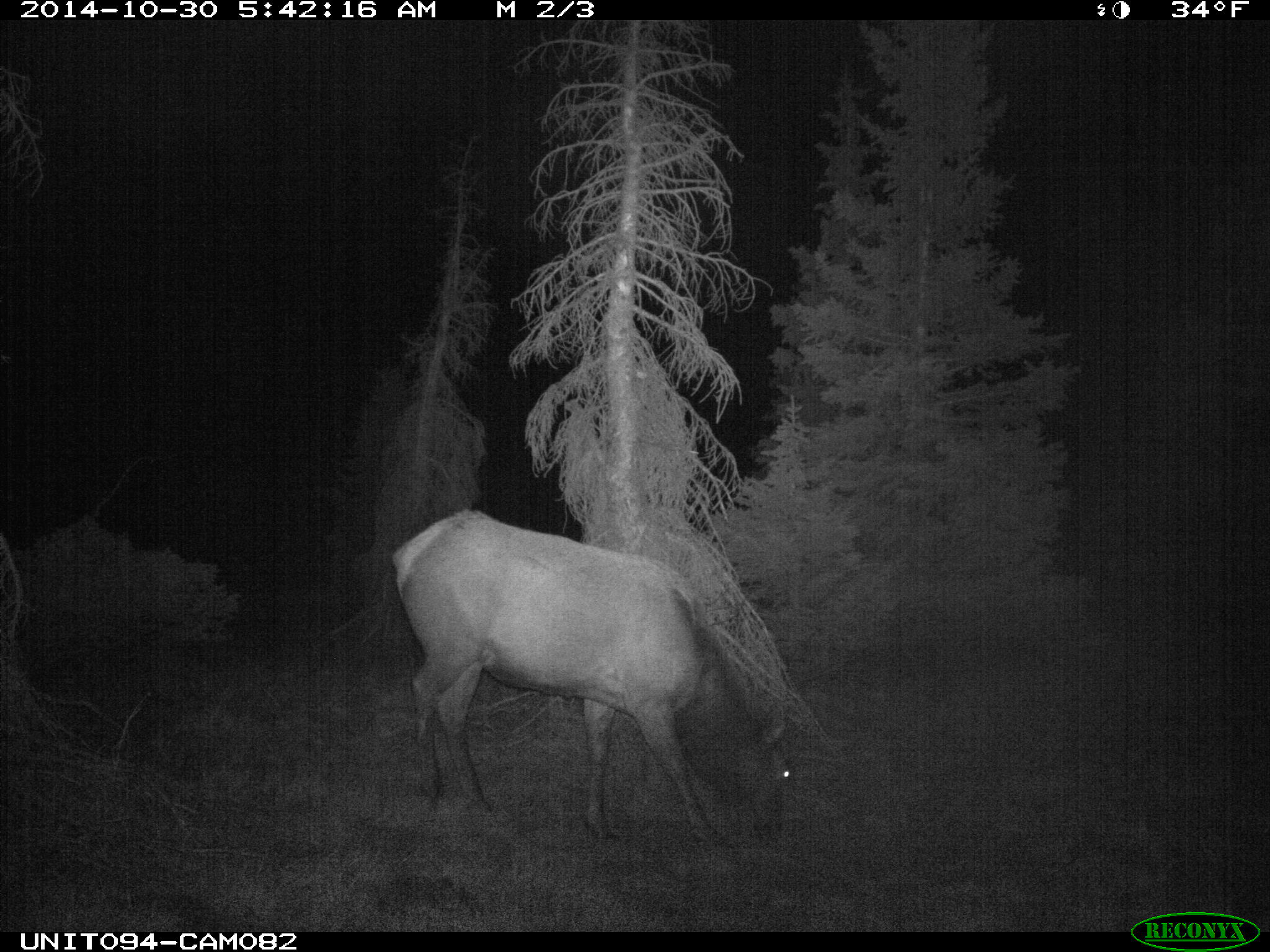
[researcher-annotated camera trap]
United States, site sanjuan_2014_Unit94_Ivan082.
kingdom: Animalia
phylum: Chordata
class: Mammalia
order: Artiodactyla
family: Cervidae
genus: Cervus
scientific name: Cervus elaphus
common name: red deer